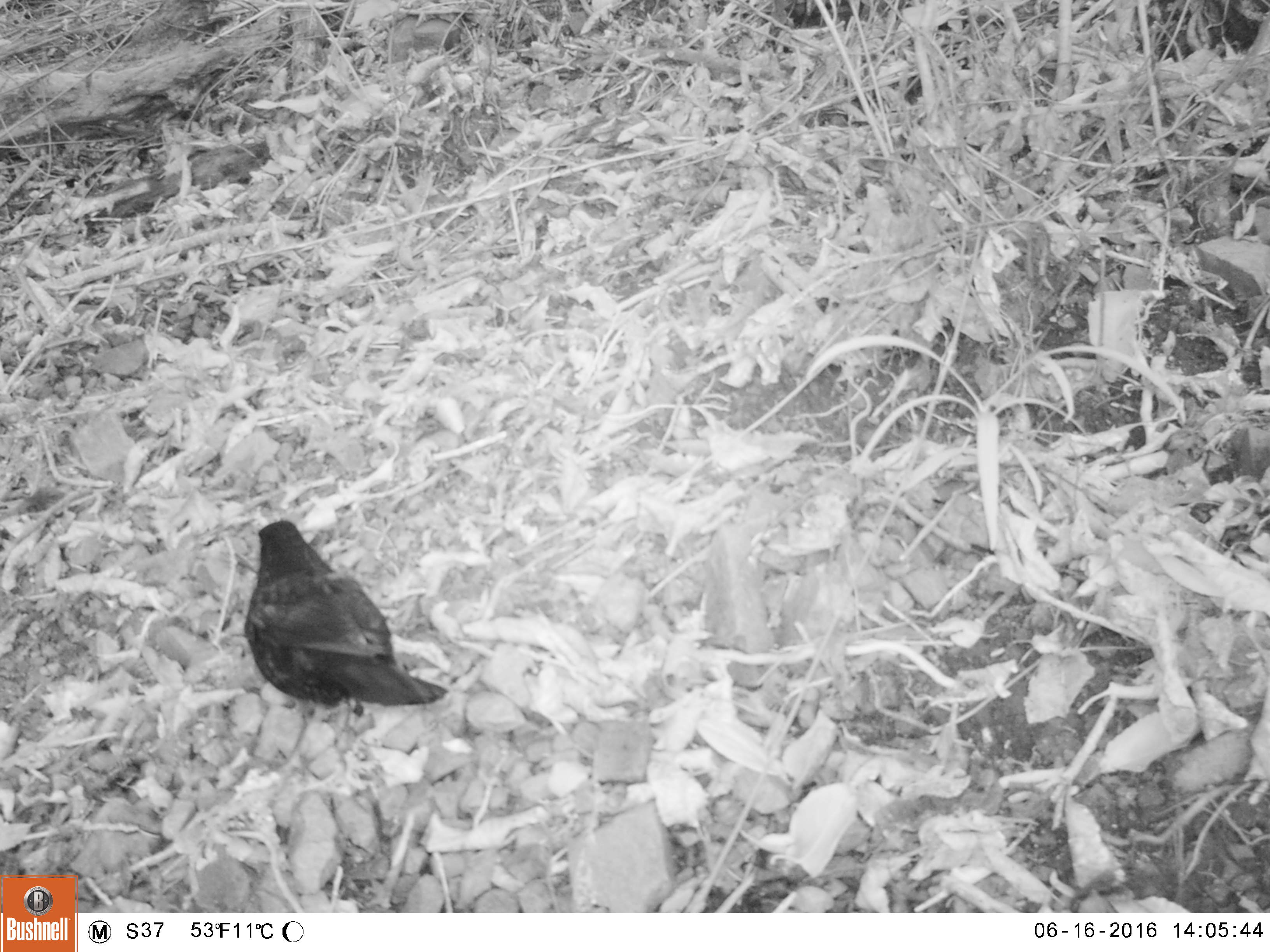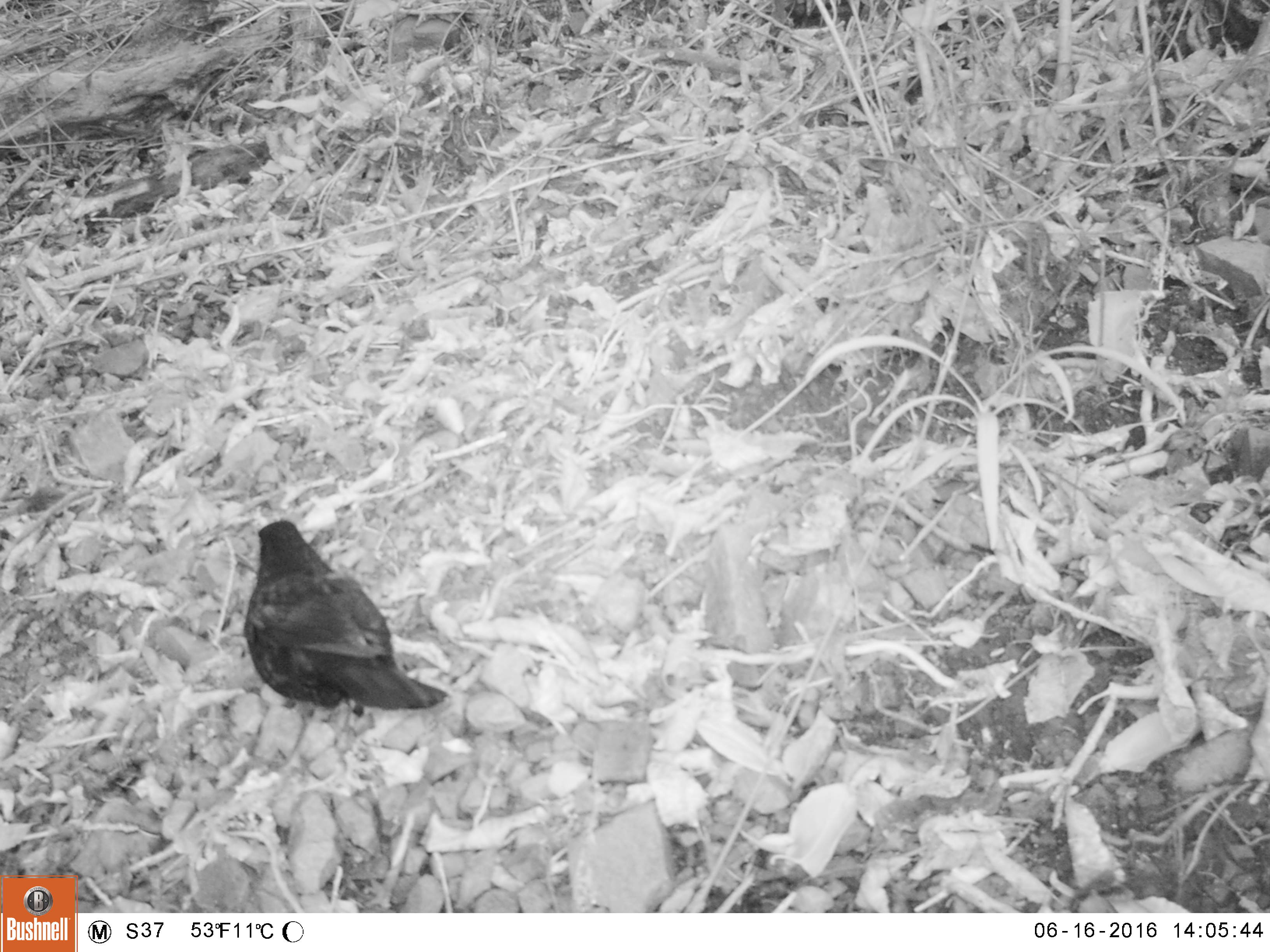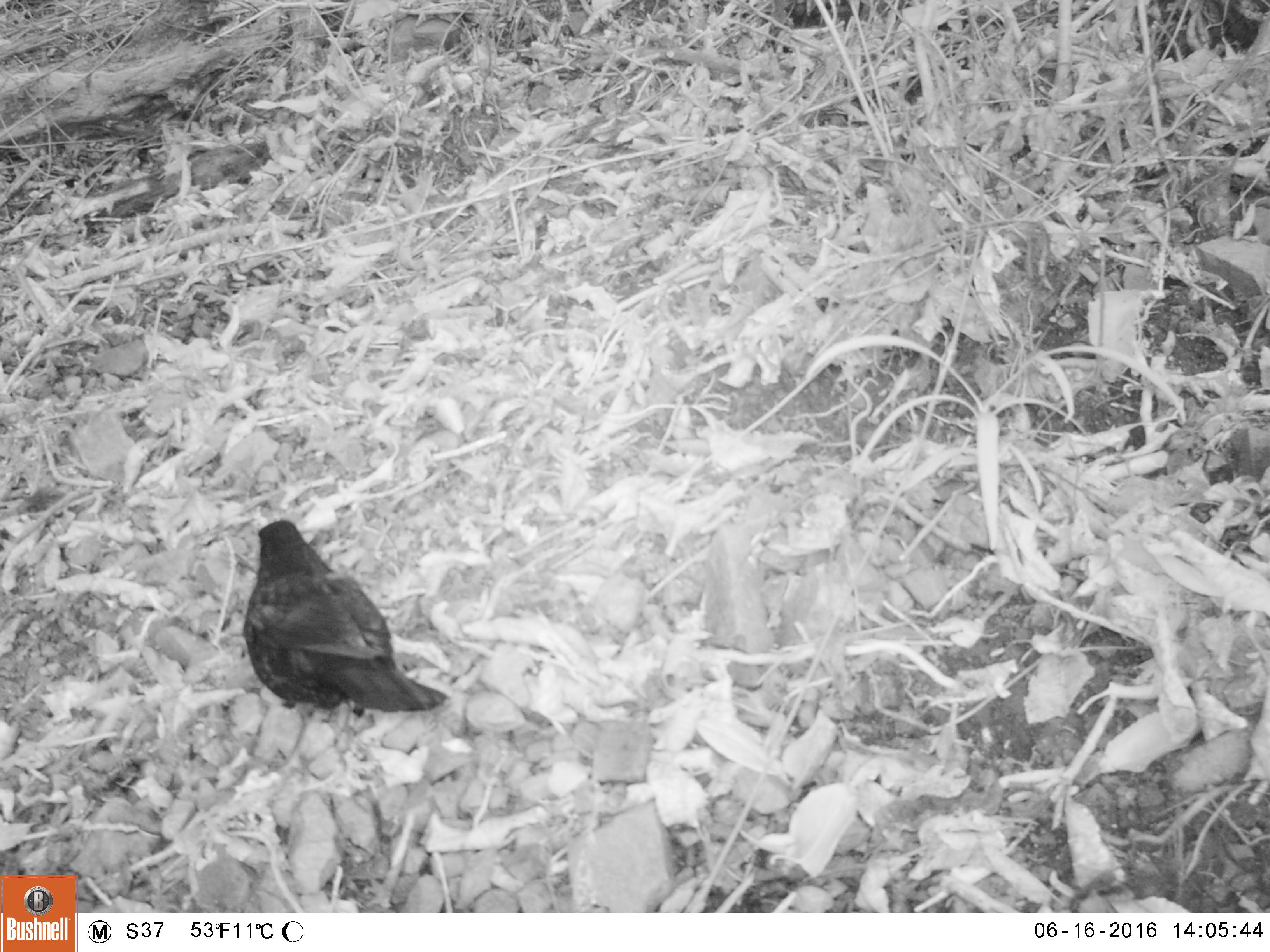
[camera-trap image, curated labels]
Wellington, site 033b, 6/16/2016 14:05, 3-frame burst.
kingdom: Animalia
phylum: Chordata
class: Aves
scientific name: Aves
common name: bird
Bird (Aves).